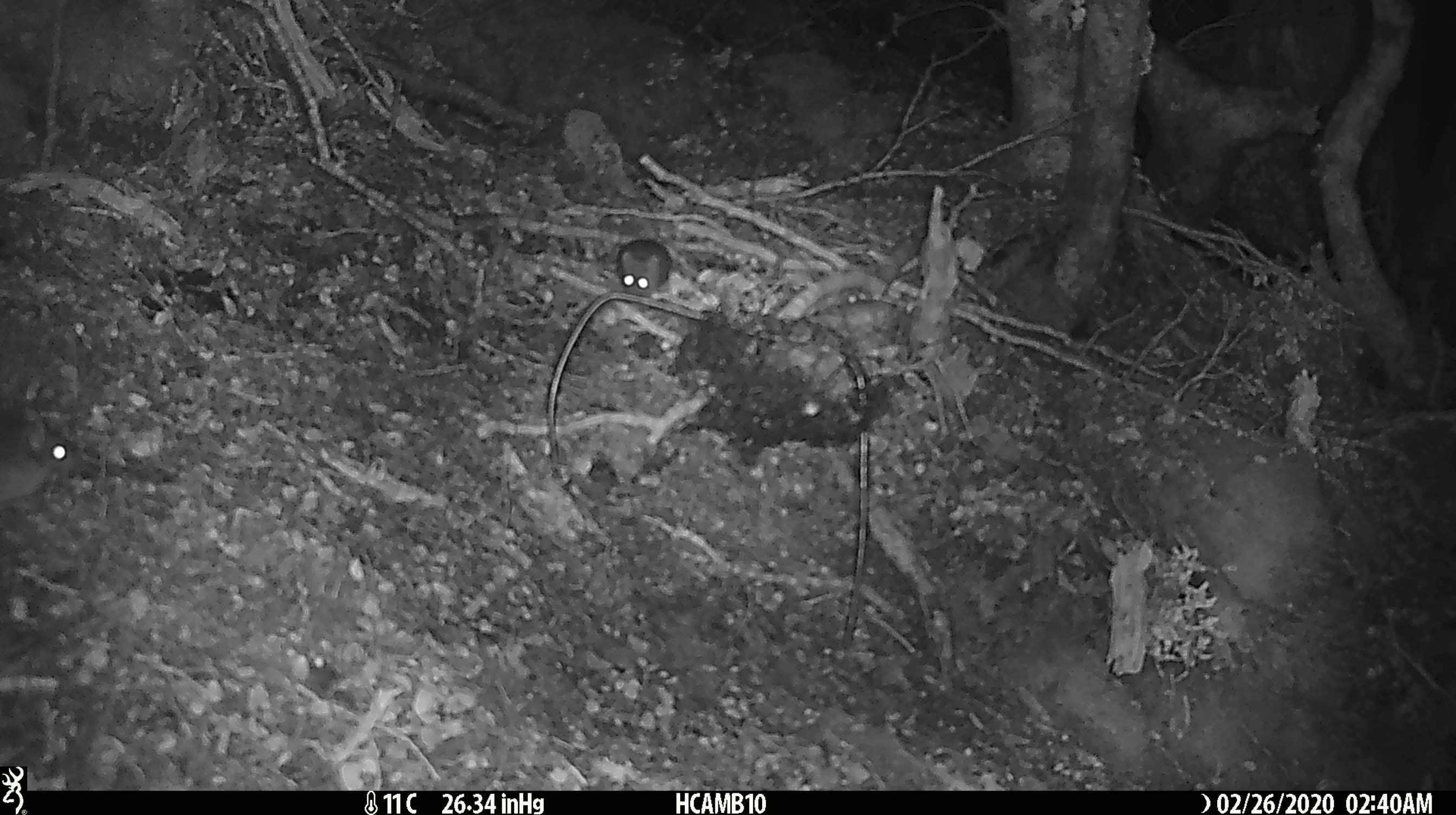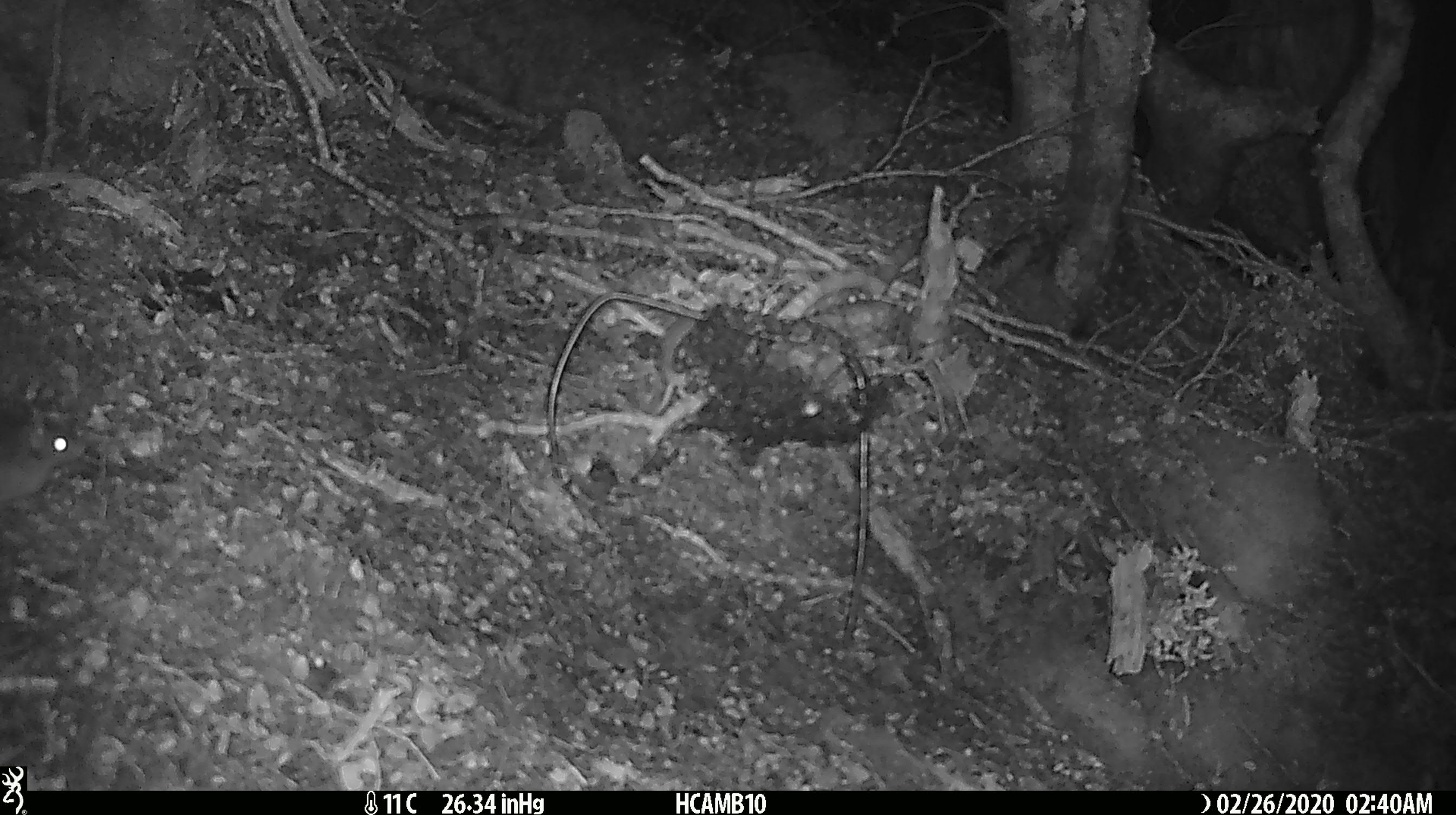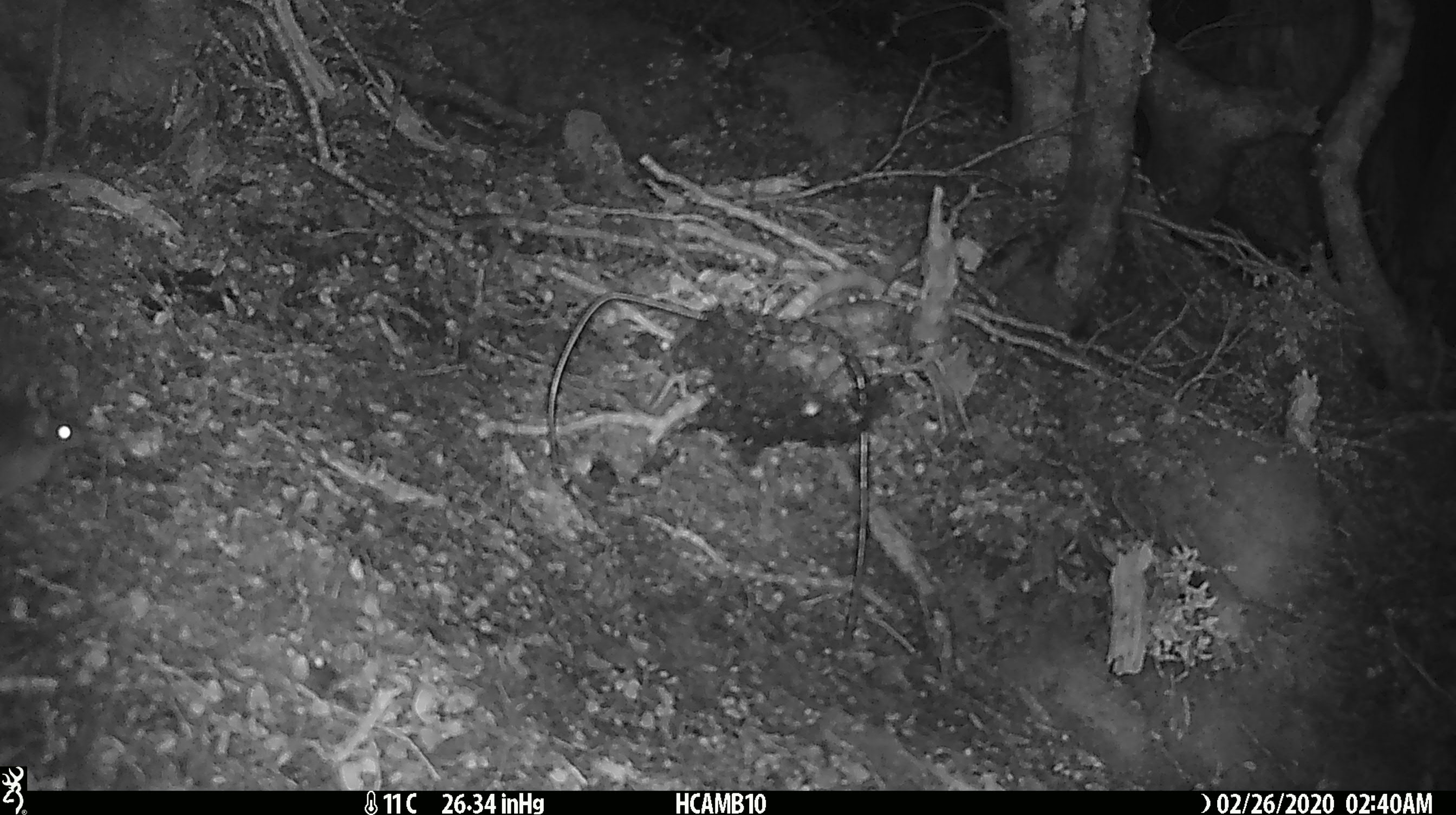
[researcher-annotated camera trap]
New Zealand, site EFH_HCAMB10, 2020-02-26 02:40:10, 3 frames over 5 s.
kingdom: Animalia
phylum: Chordata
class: Mammalia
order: Rodentia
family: Muridae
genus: Mus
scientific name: Mus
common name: mouse